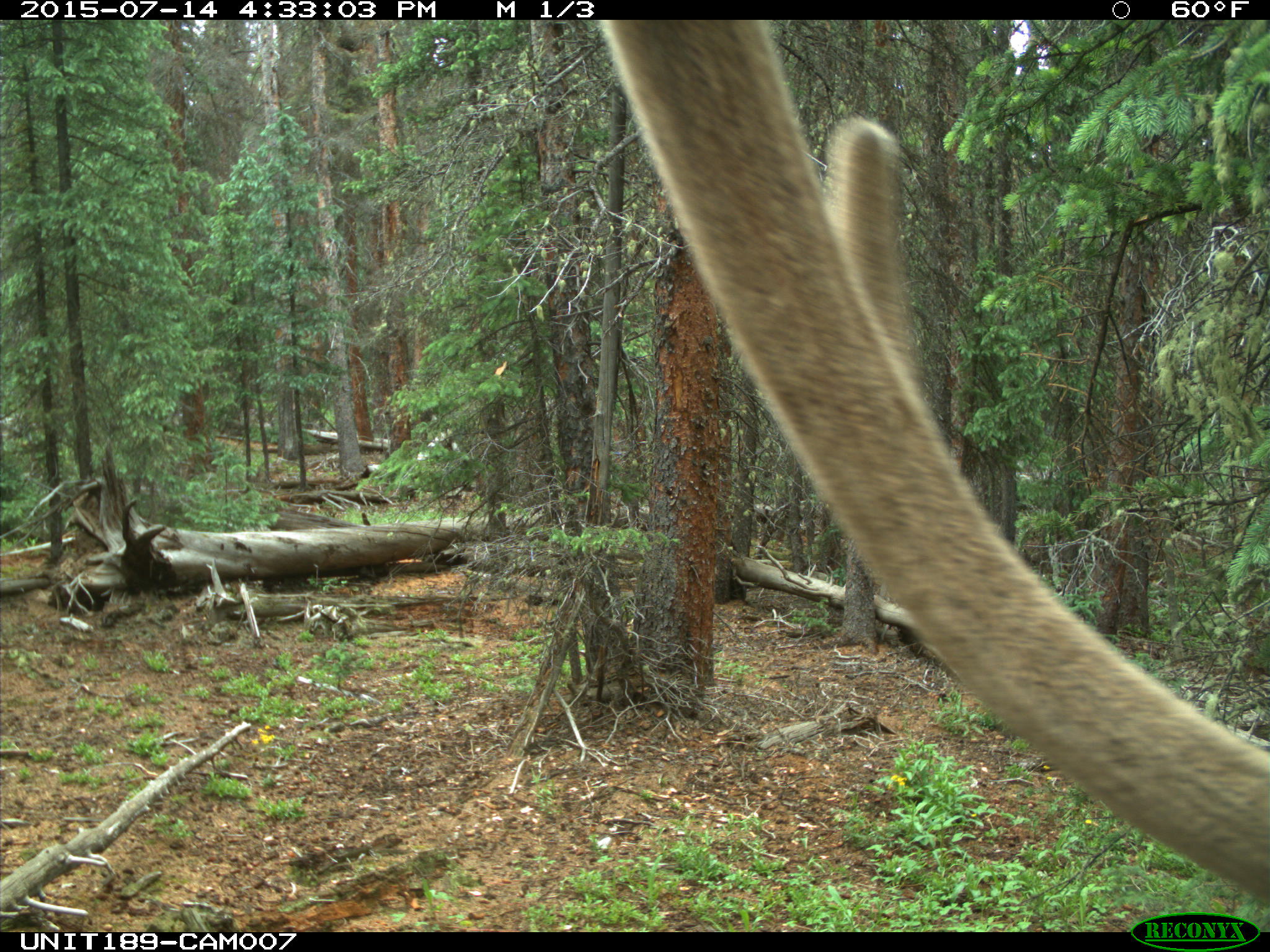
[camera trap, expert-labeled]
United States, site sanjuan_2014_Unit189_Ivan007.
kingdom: Animalia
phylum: Chordata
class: Mammalia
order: Artiodactyla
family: Cervidae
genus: Cervus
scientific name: Cervus elaphus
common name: red deer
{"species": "Cervus elaphus (red deer)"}